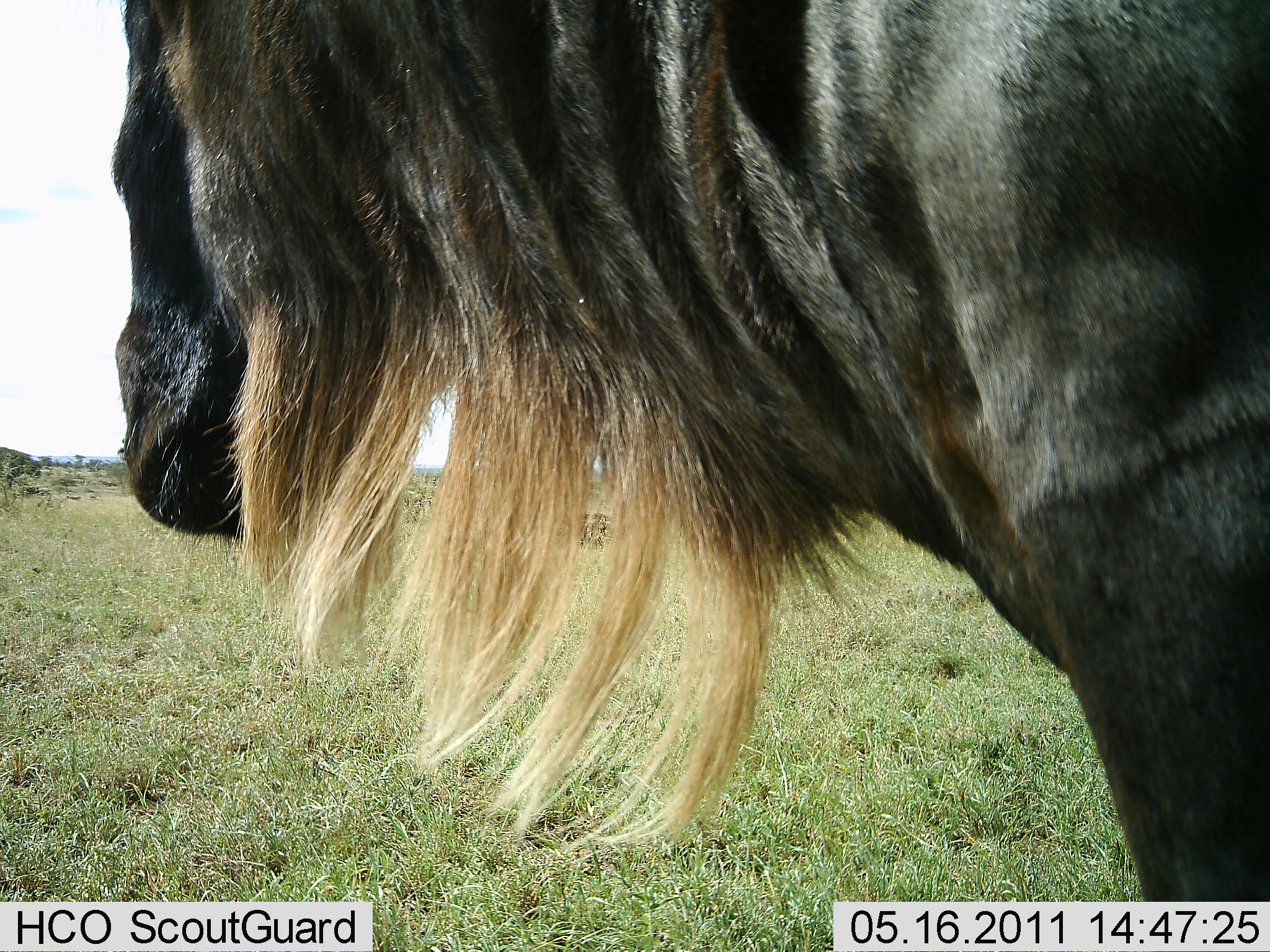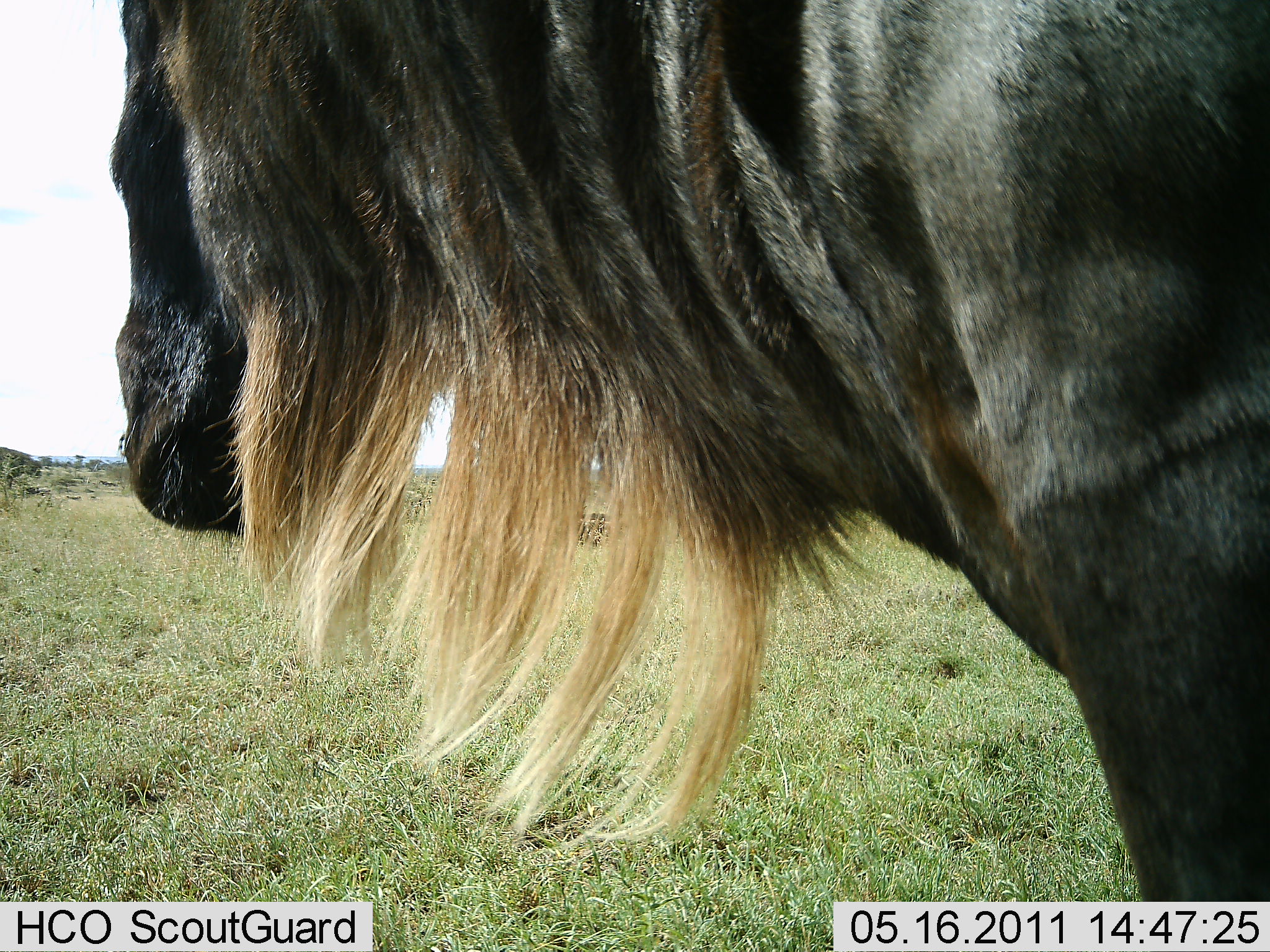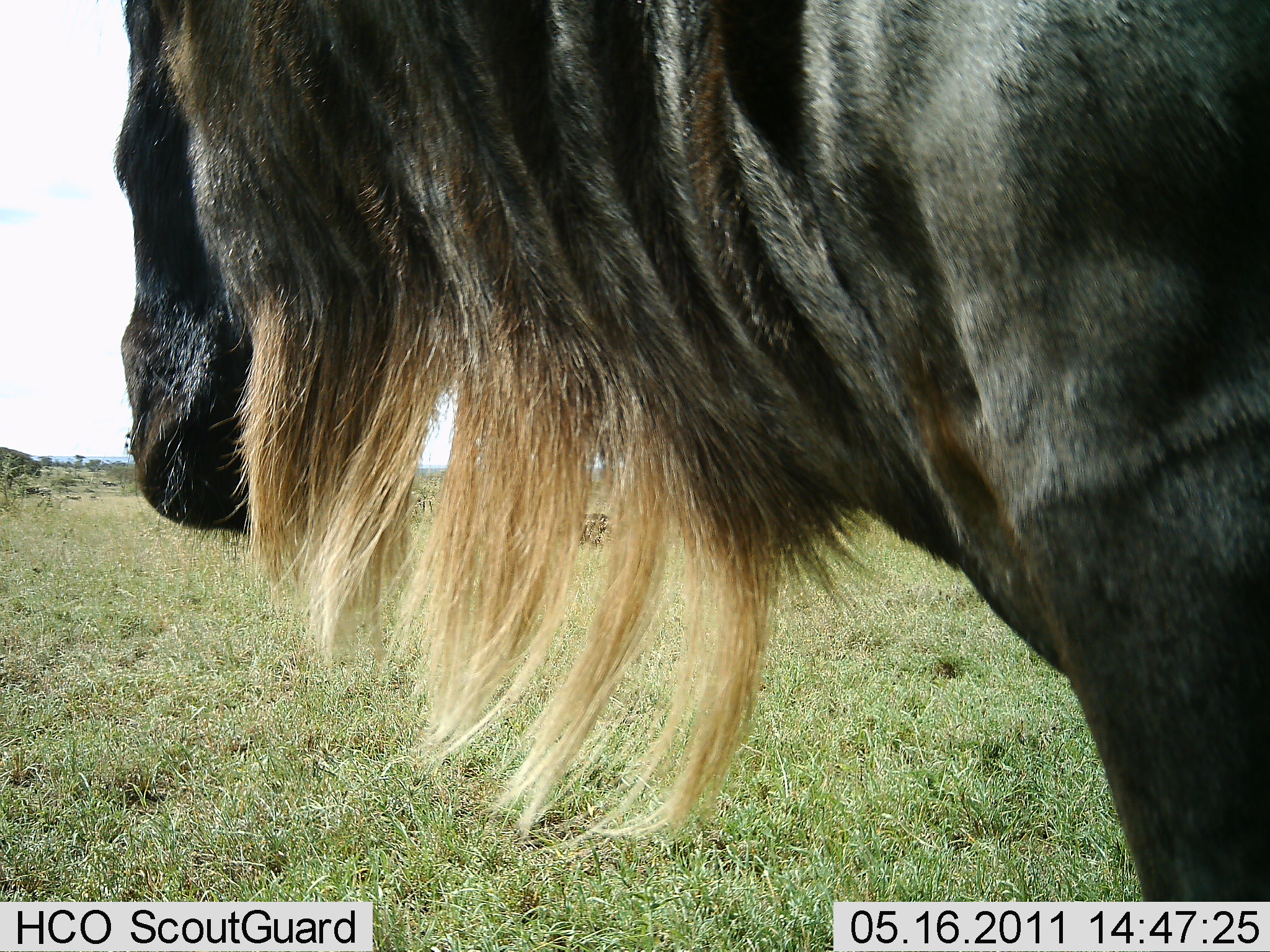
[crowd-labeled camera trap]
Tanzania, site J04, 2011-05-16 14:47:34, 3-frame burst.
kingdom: Animalia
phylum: Chordata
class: Mammalia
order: Artiodactyla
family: Bovidae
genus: Connochaetes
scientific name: Connochaetes taurinus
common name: blue wildebeest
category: wildebeest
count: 1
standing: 100%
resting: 0%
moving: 0%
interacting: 0%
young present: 0%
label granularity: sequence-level